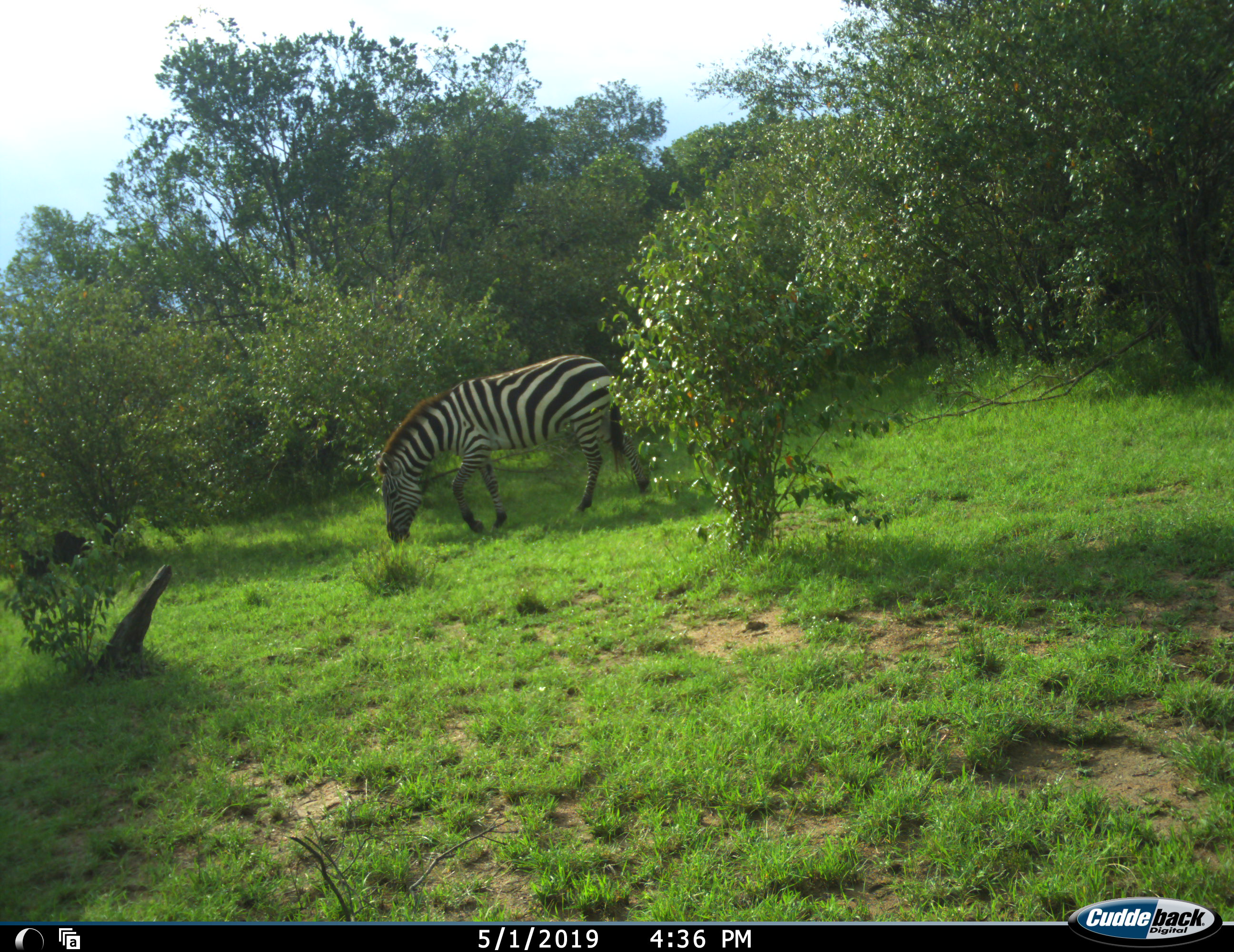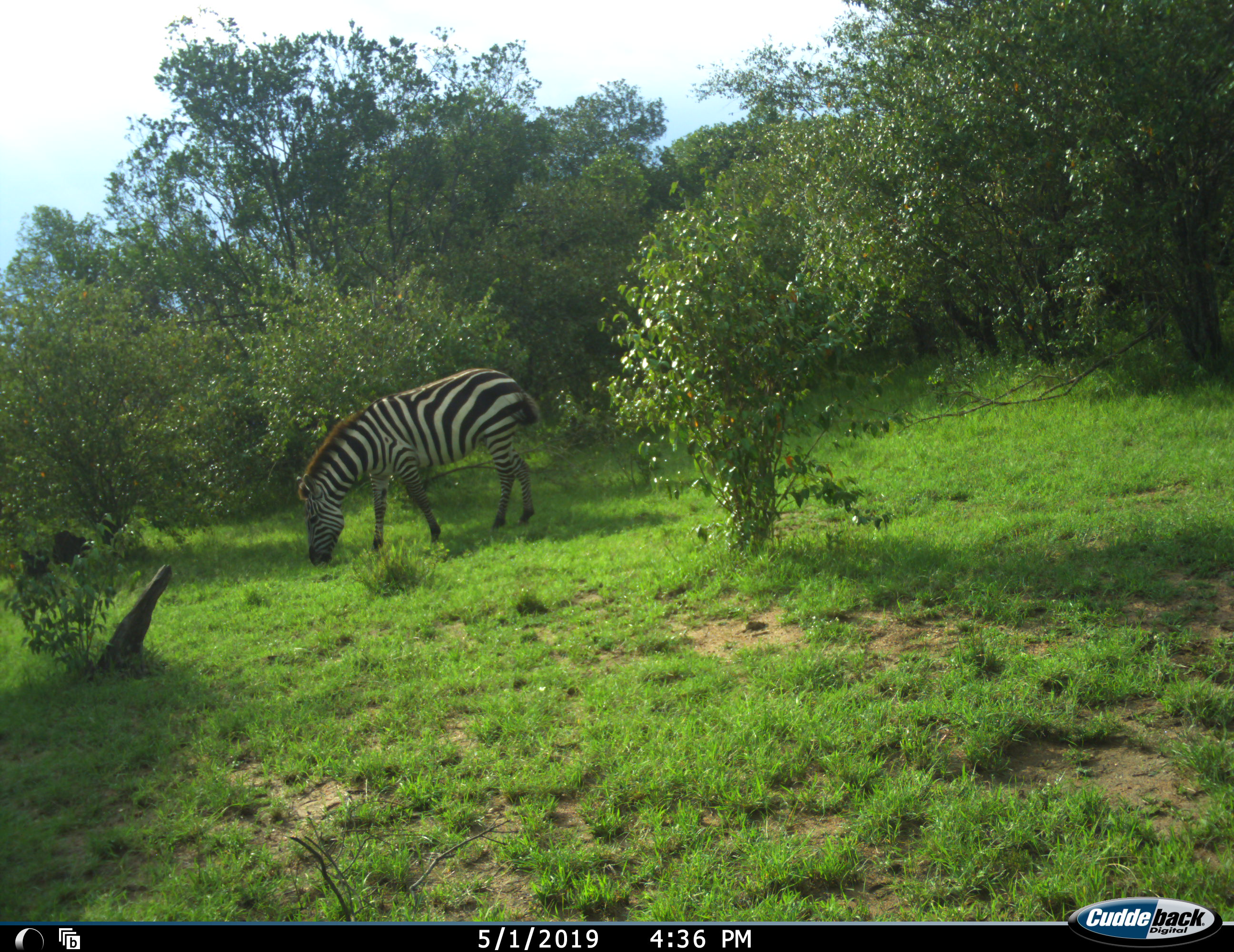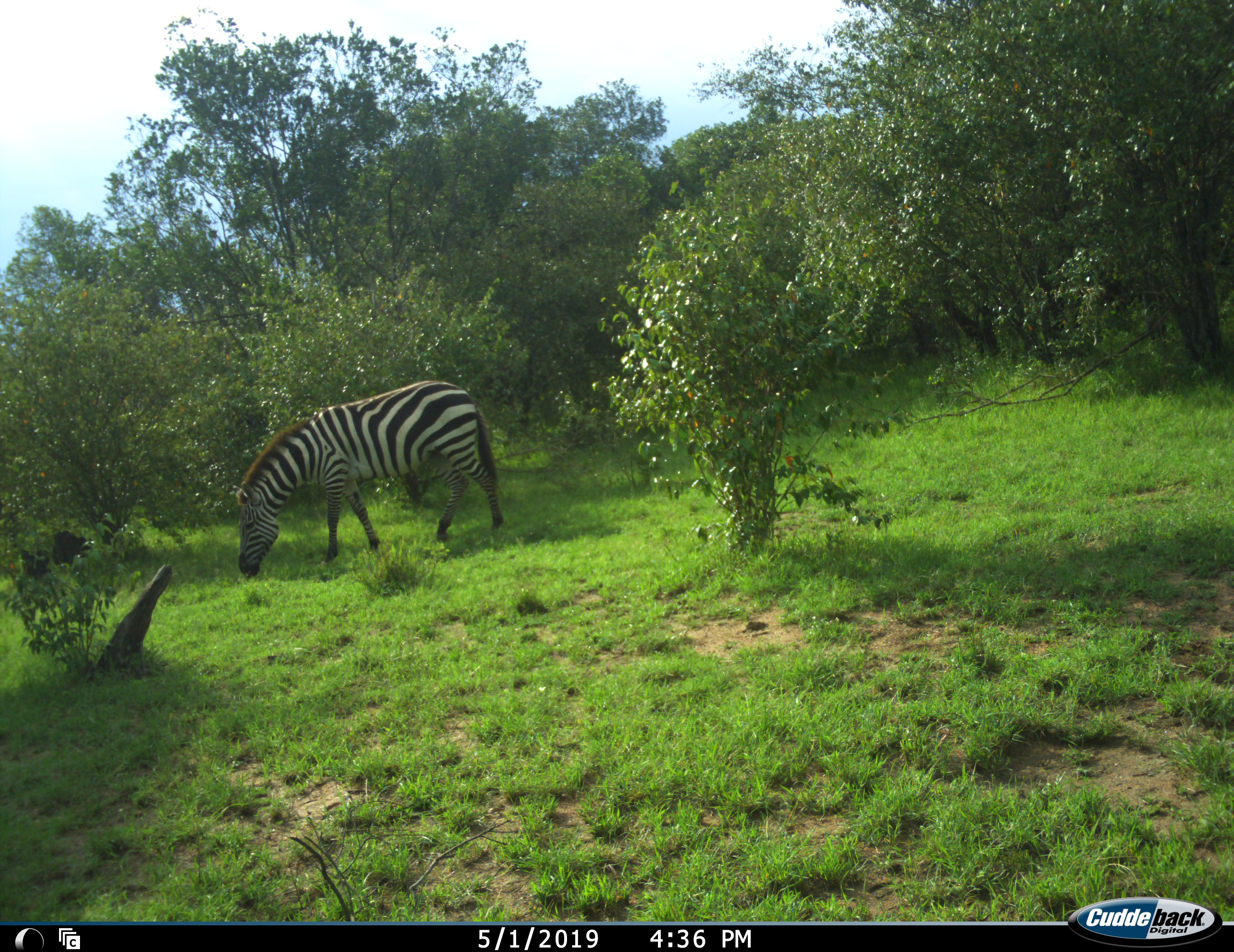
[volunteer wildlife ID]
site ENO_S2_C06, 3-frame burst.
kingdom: Animalia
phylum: Chordata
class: Mammalia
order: Perissodactyla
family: Equidae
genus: Equus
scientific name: Equus quagga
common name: plains zebra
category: zebraplains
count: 1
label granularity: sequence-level